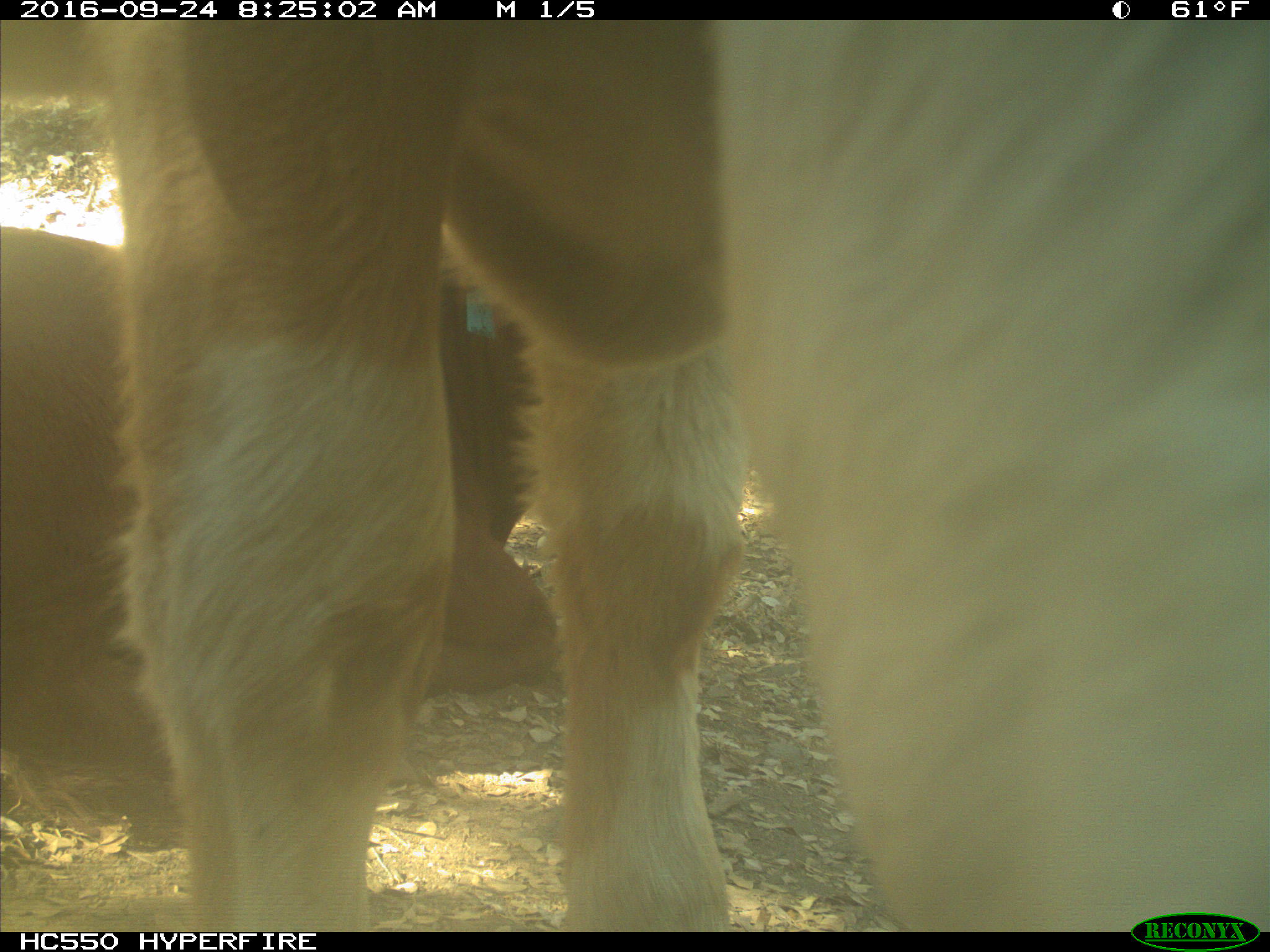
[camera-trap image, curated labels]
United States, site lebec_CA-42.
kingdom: Animalia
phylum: Chordata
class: Mammalia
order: Artiodactyla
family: Bovidae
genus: Bos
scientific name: Bos taurus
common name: domestic cow